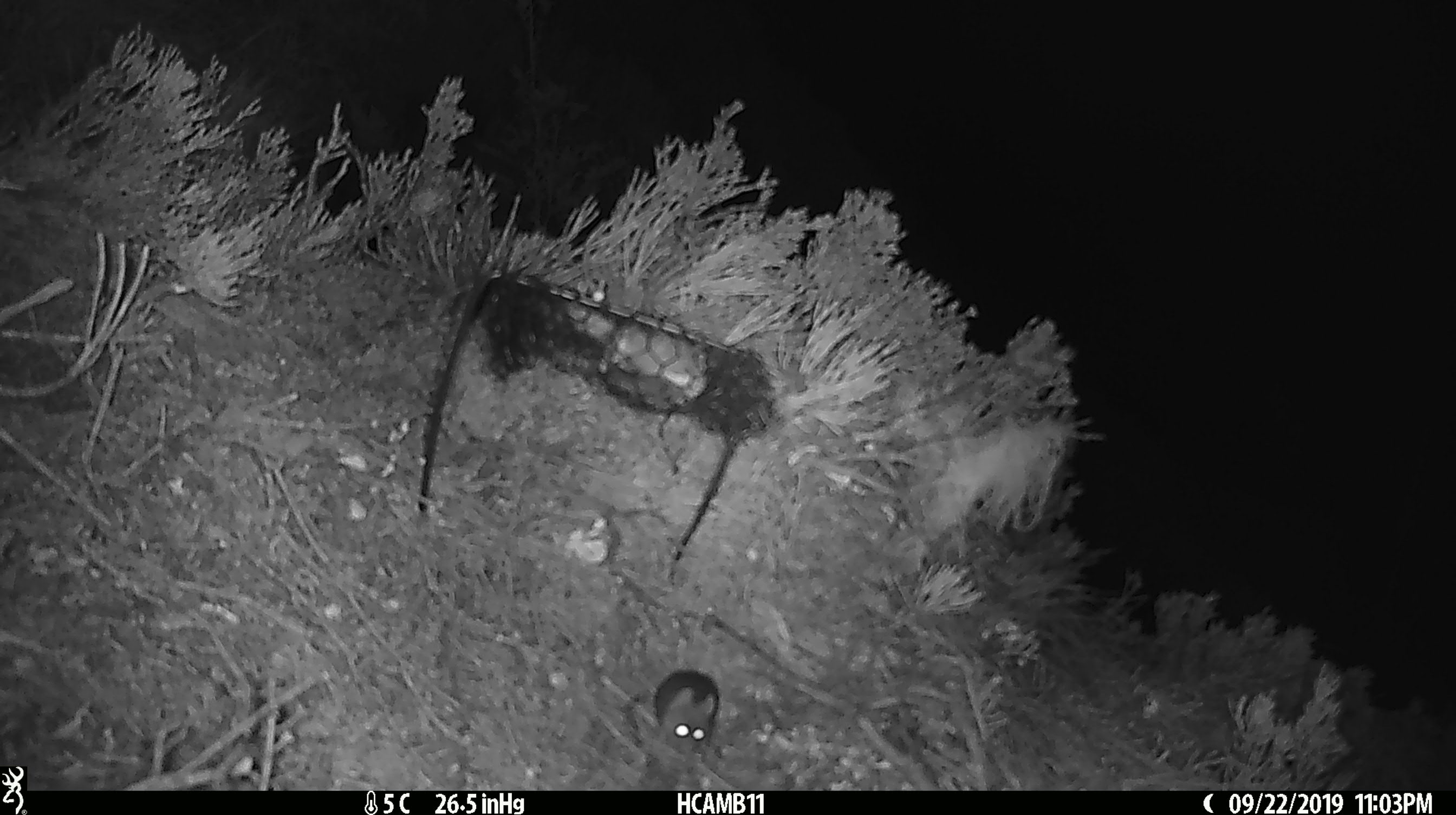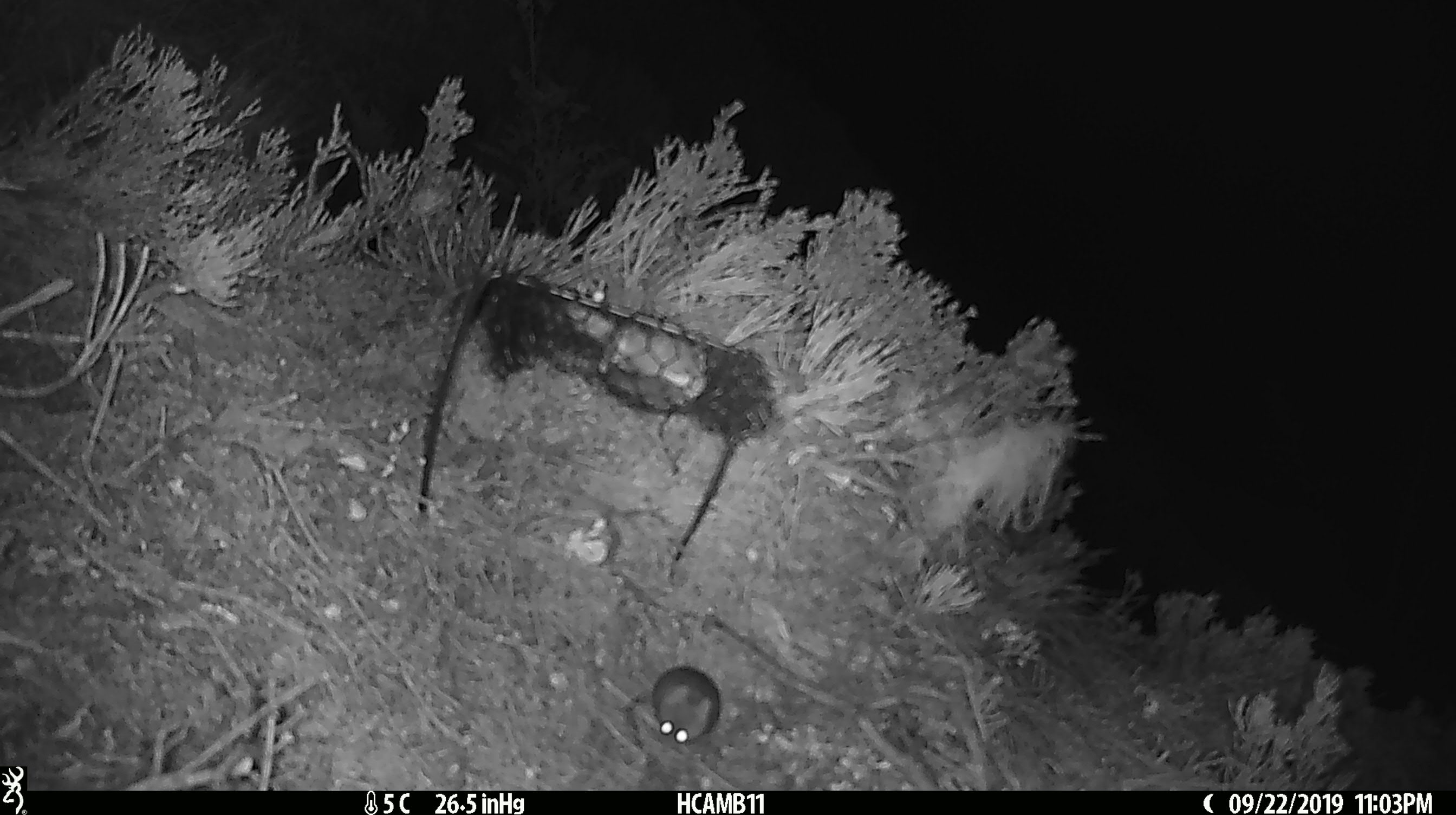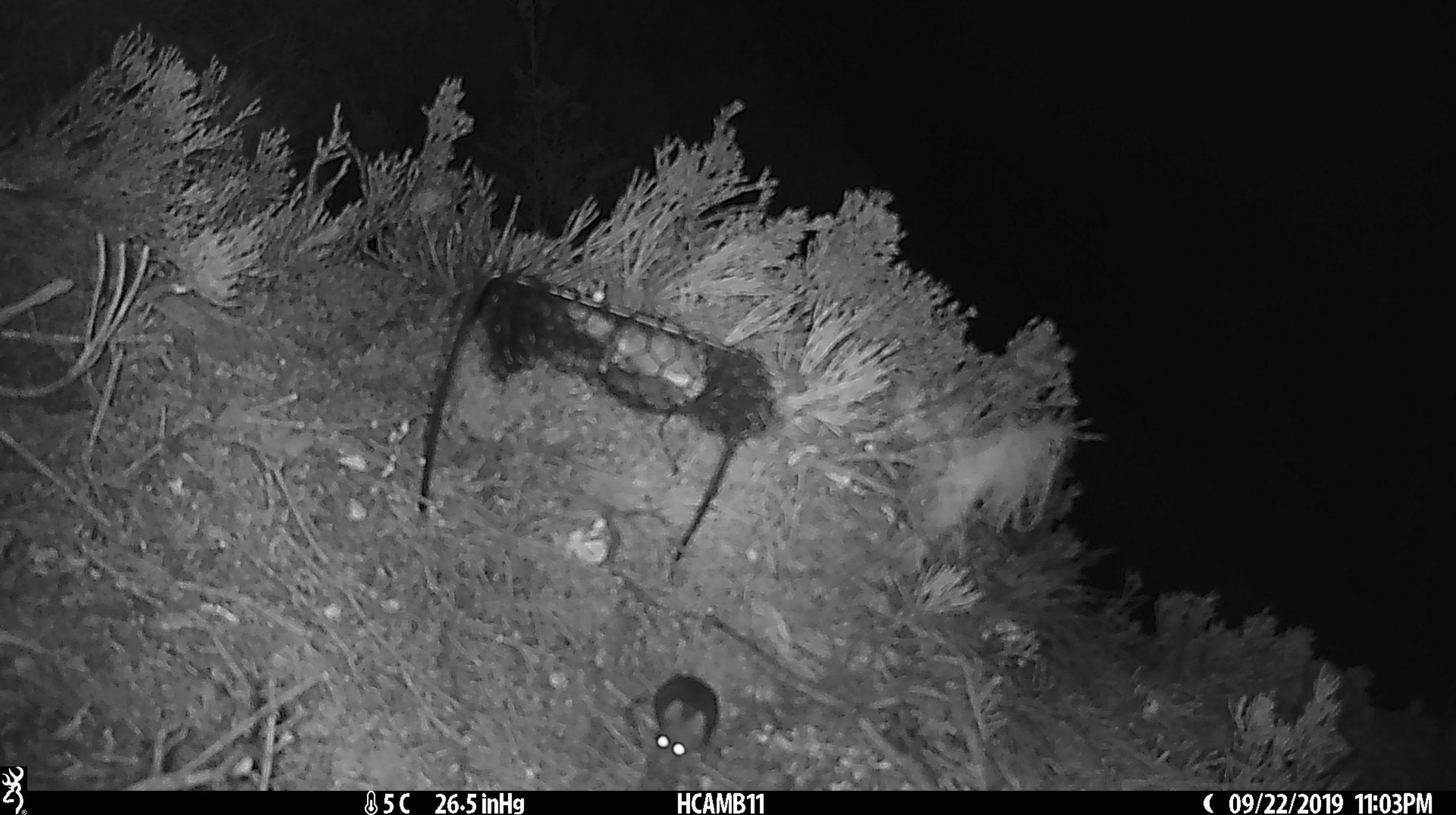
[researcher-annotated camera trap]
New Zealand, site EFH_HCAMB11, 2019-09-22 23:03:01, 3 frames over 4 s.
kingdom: Animalia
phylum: Chordata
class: Mammalia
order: Rodentia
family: Muridae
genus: Mus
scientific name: Mus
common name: mouse